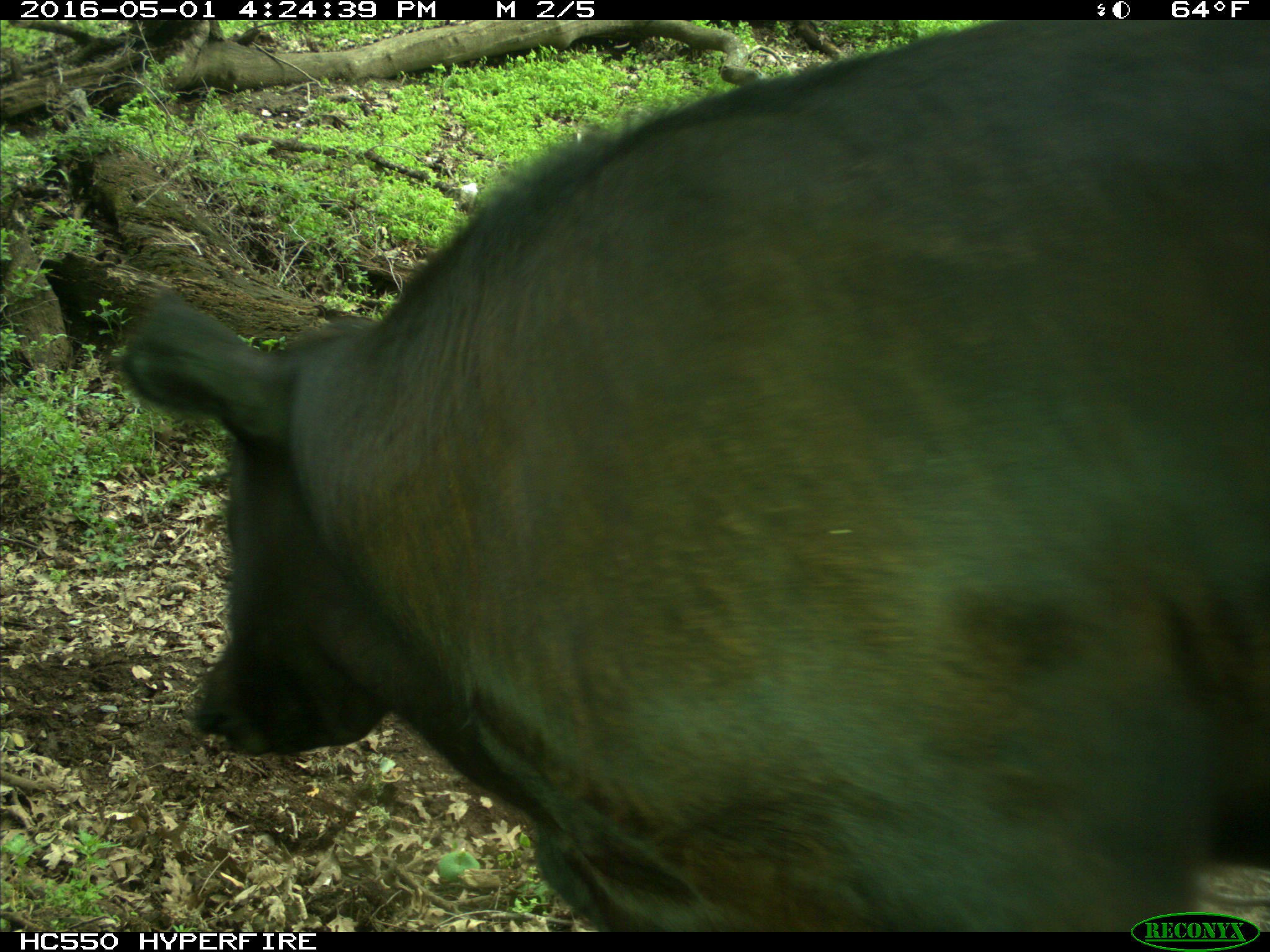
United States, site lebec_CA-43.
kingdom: Animalia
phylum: Chordata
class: Mammalia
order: Artiodactyla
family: Bovidae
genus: Bos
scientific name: Bos taurus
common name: domestic cow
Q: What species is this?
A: Bos taurus (domestic cow).